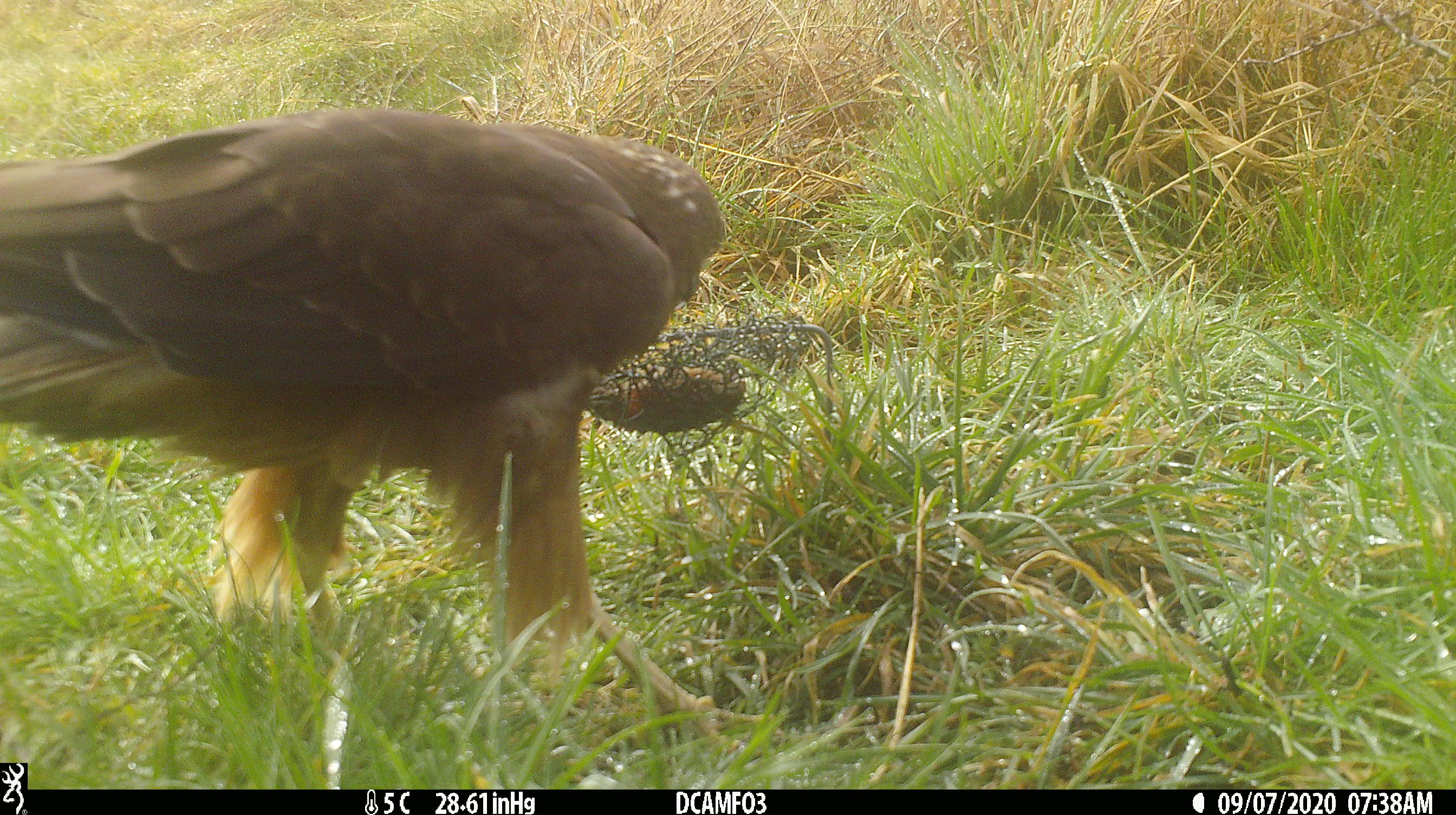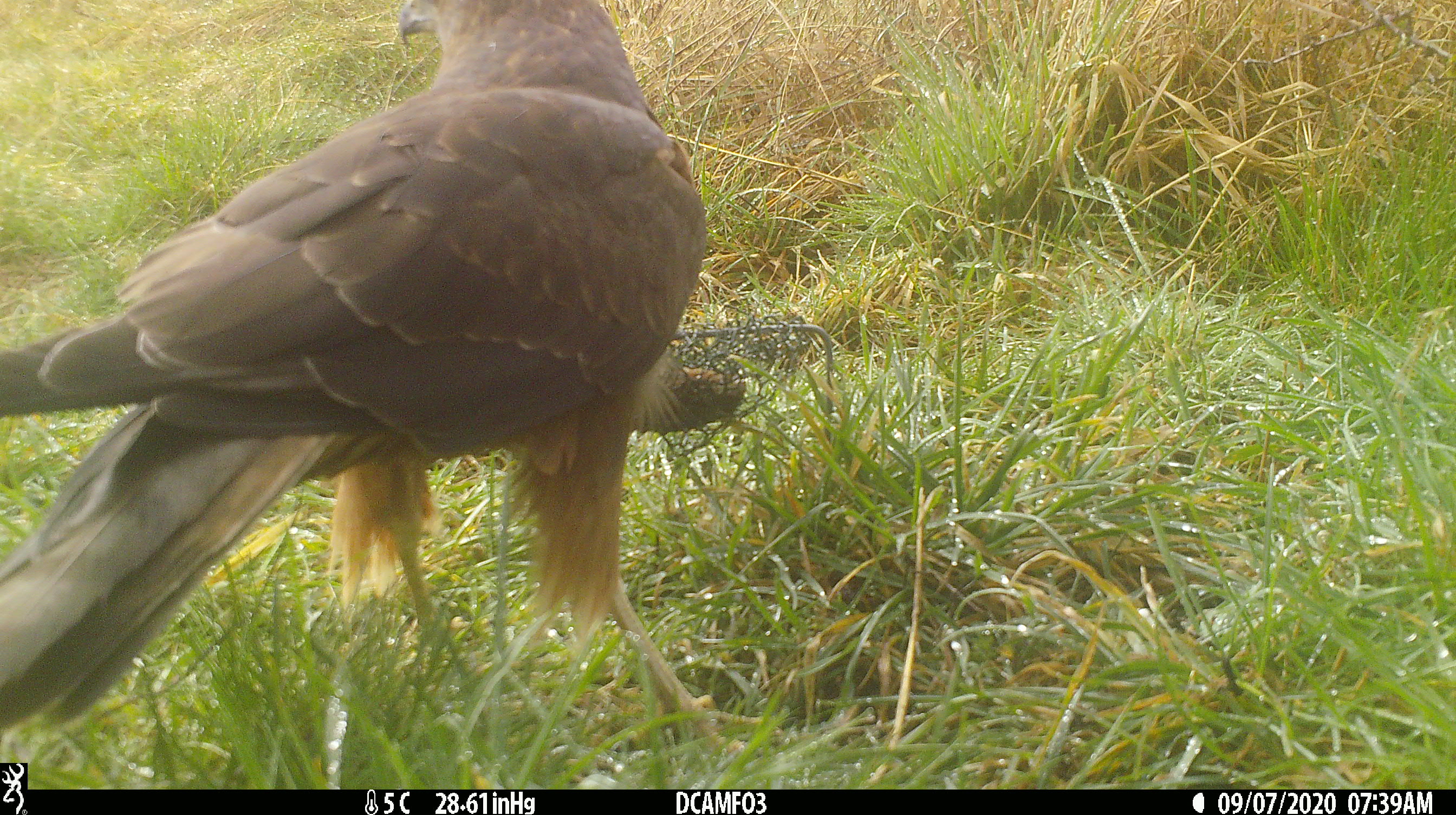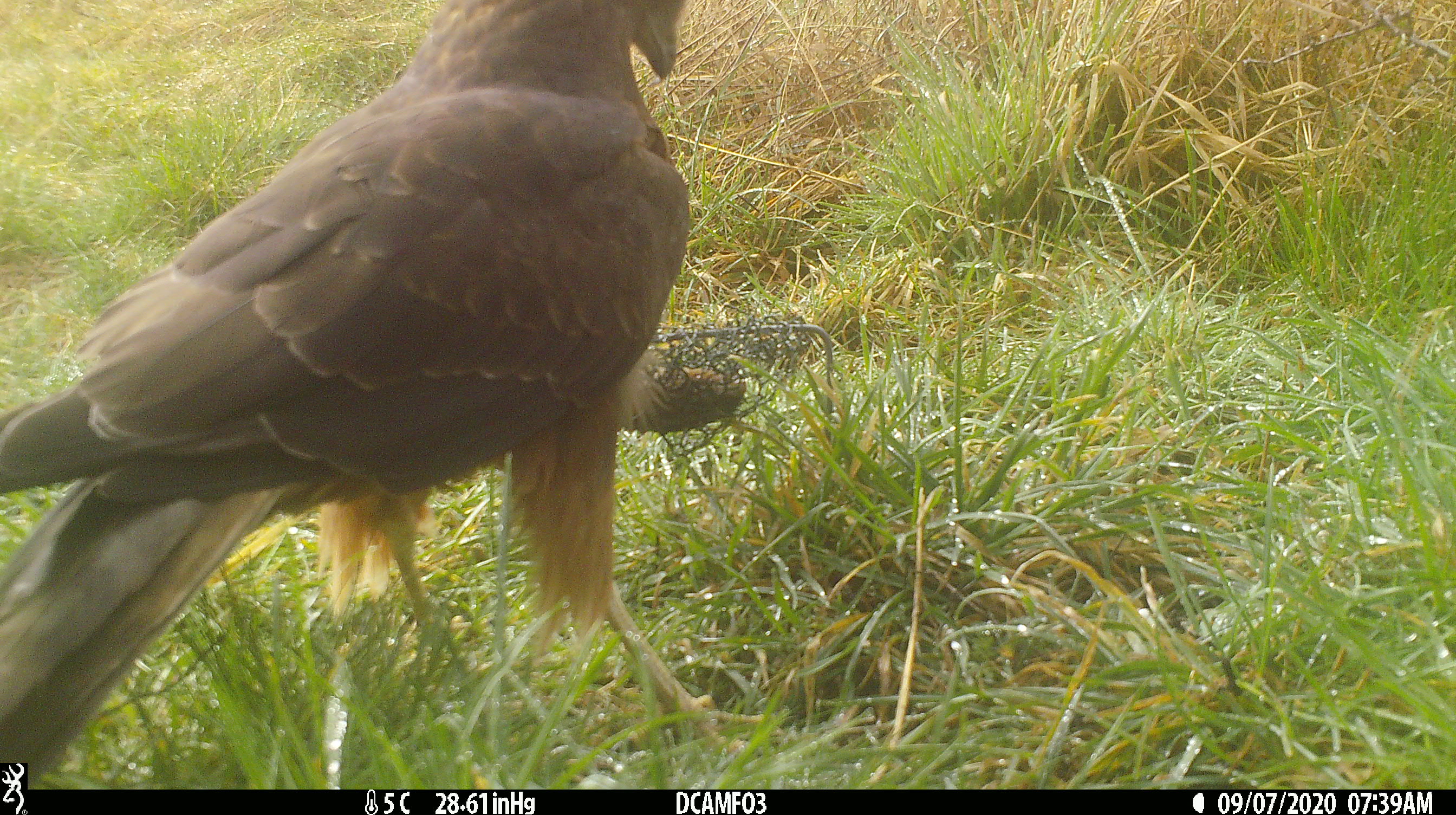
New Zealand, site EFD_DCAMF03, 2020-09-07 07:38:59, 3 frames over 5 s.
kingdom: Animalia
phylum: Chordata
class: Aves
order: Accipitriformes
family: Accipitridae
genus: Circus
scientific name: Circus approximans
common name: swamp harrier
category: harrier